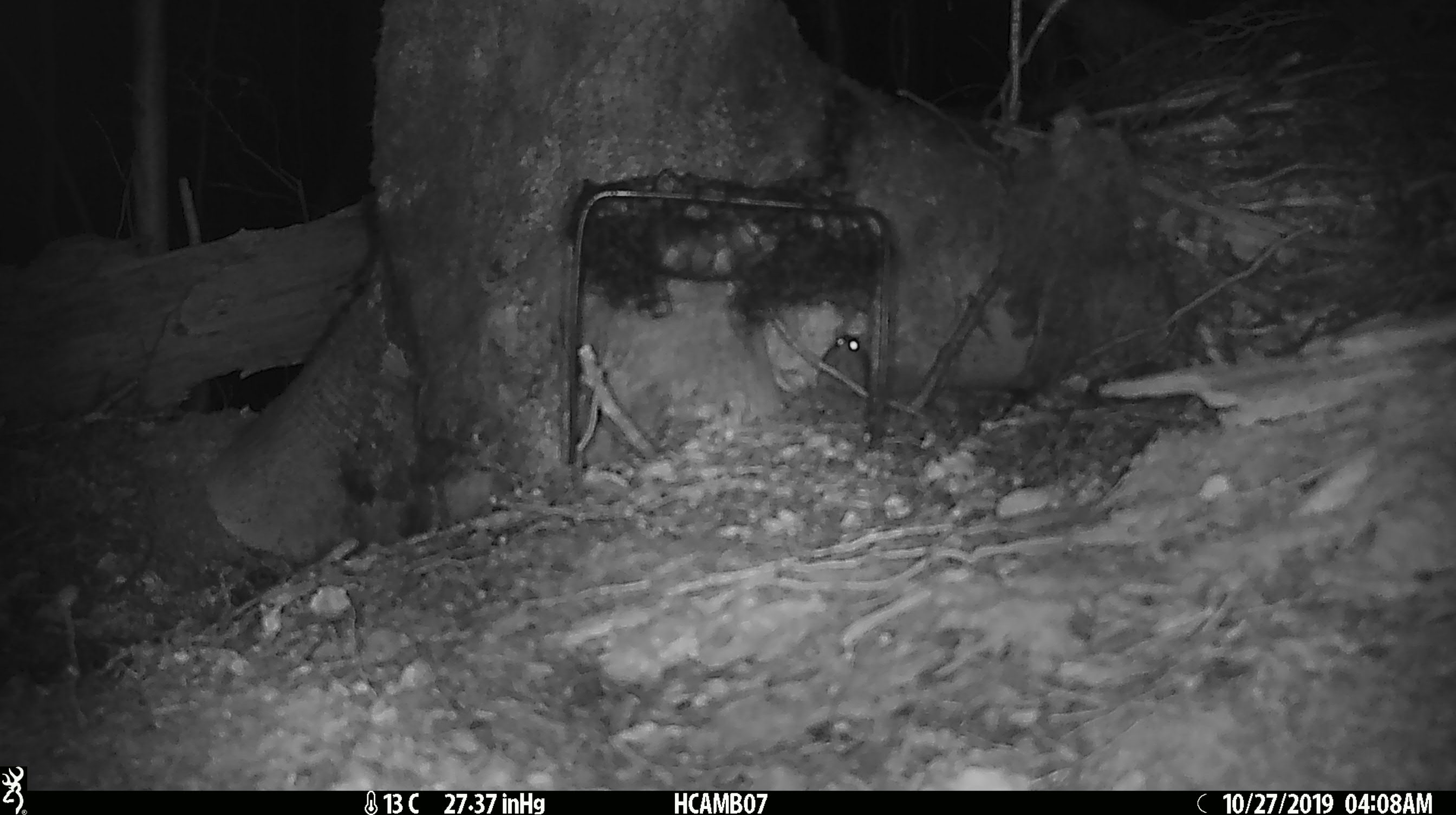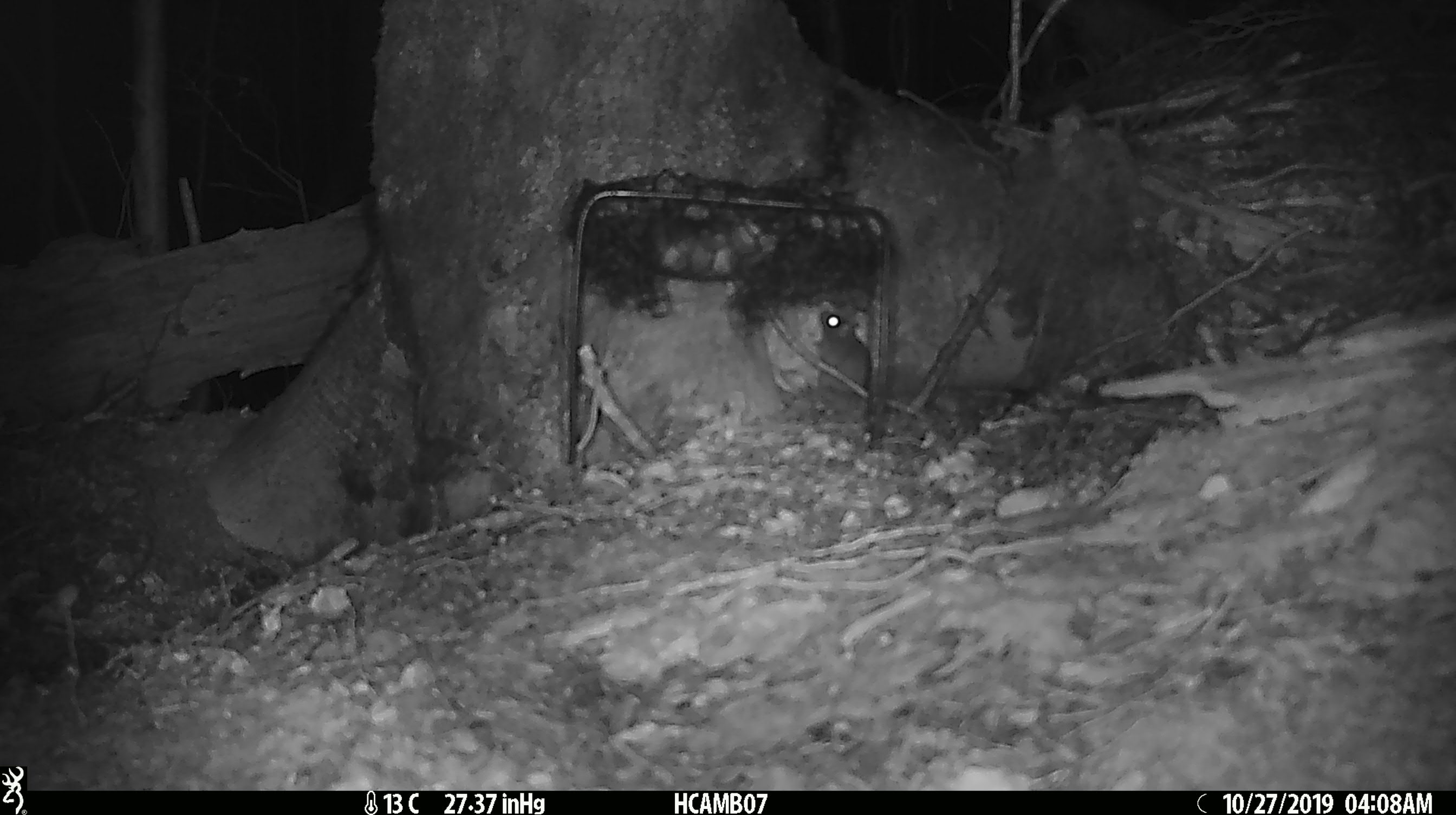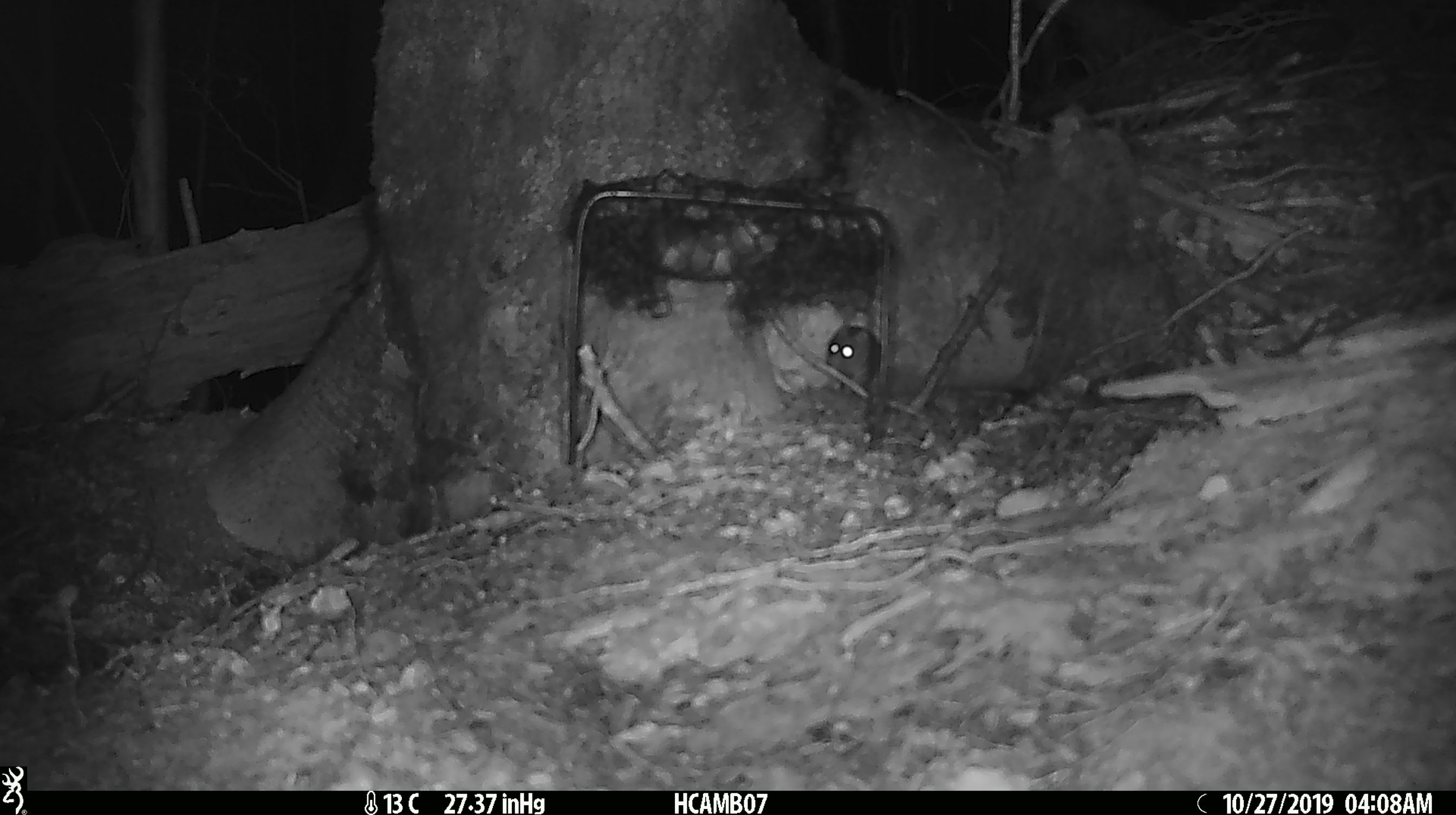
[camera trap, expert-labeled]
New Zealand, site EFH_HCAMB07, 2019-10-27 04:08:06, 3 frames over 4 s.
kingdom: Animalia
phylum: Chordata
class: Mammalia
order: Rodentia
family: Muridae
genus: Mus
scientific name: Mus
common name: mouse